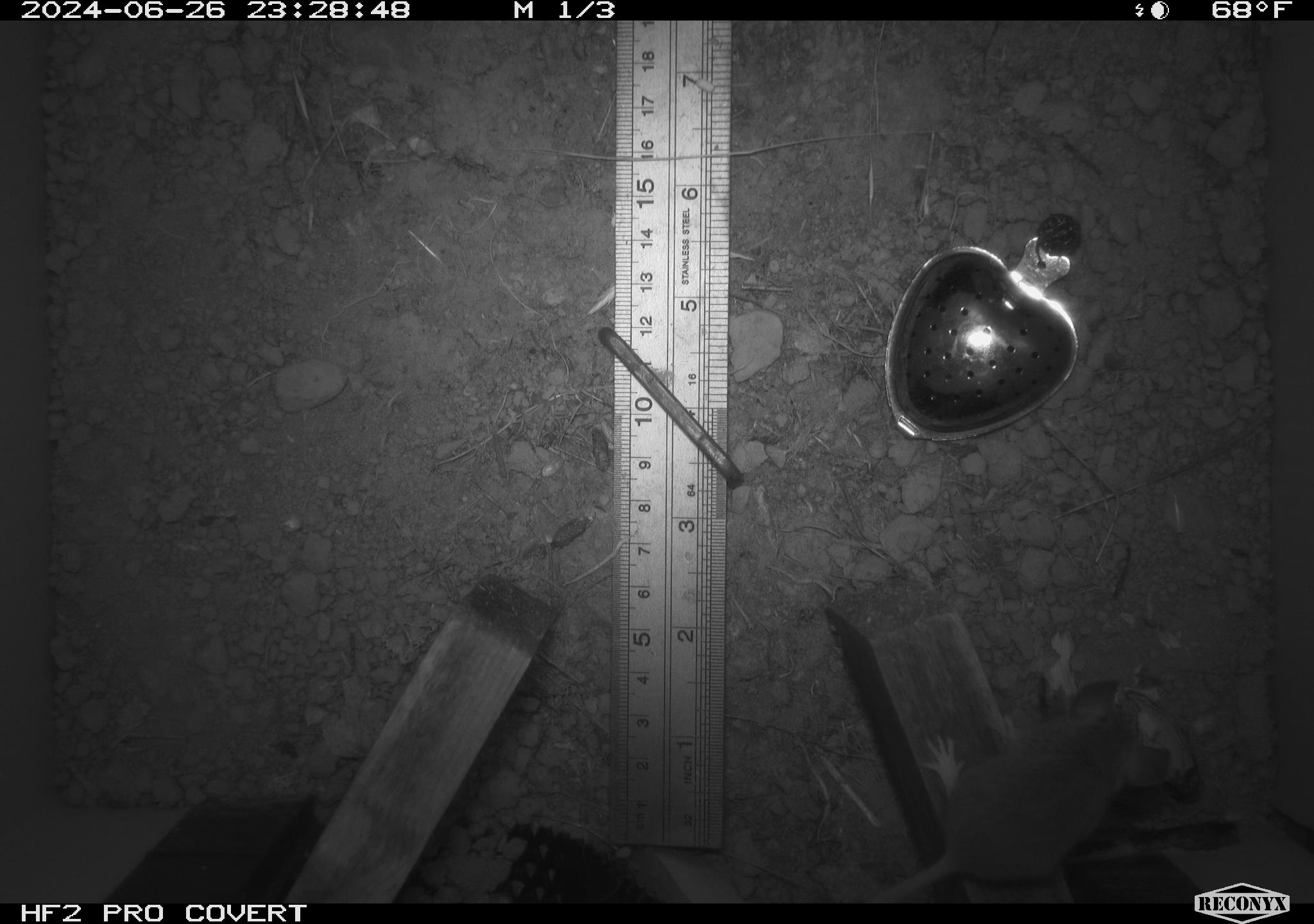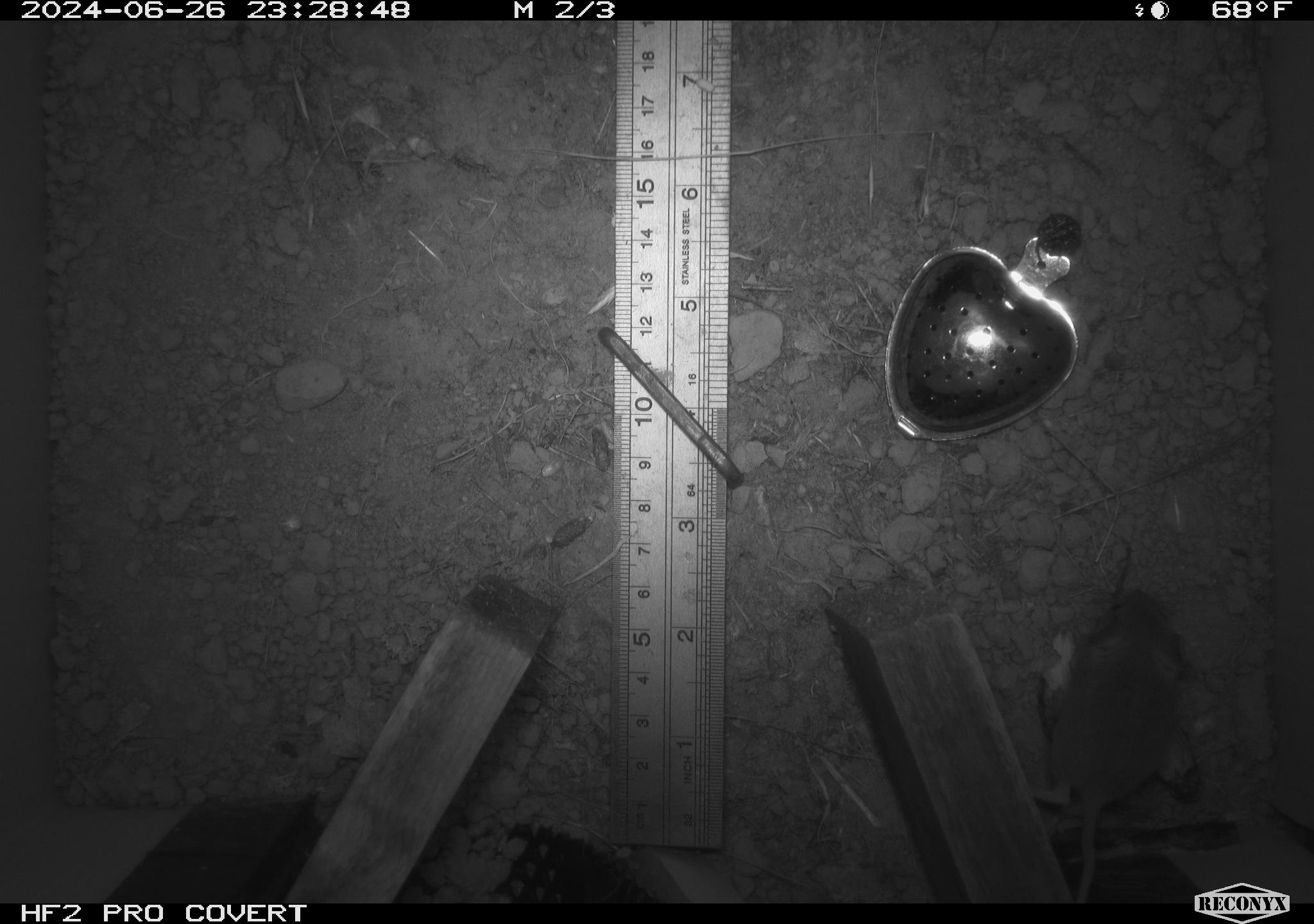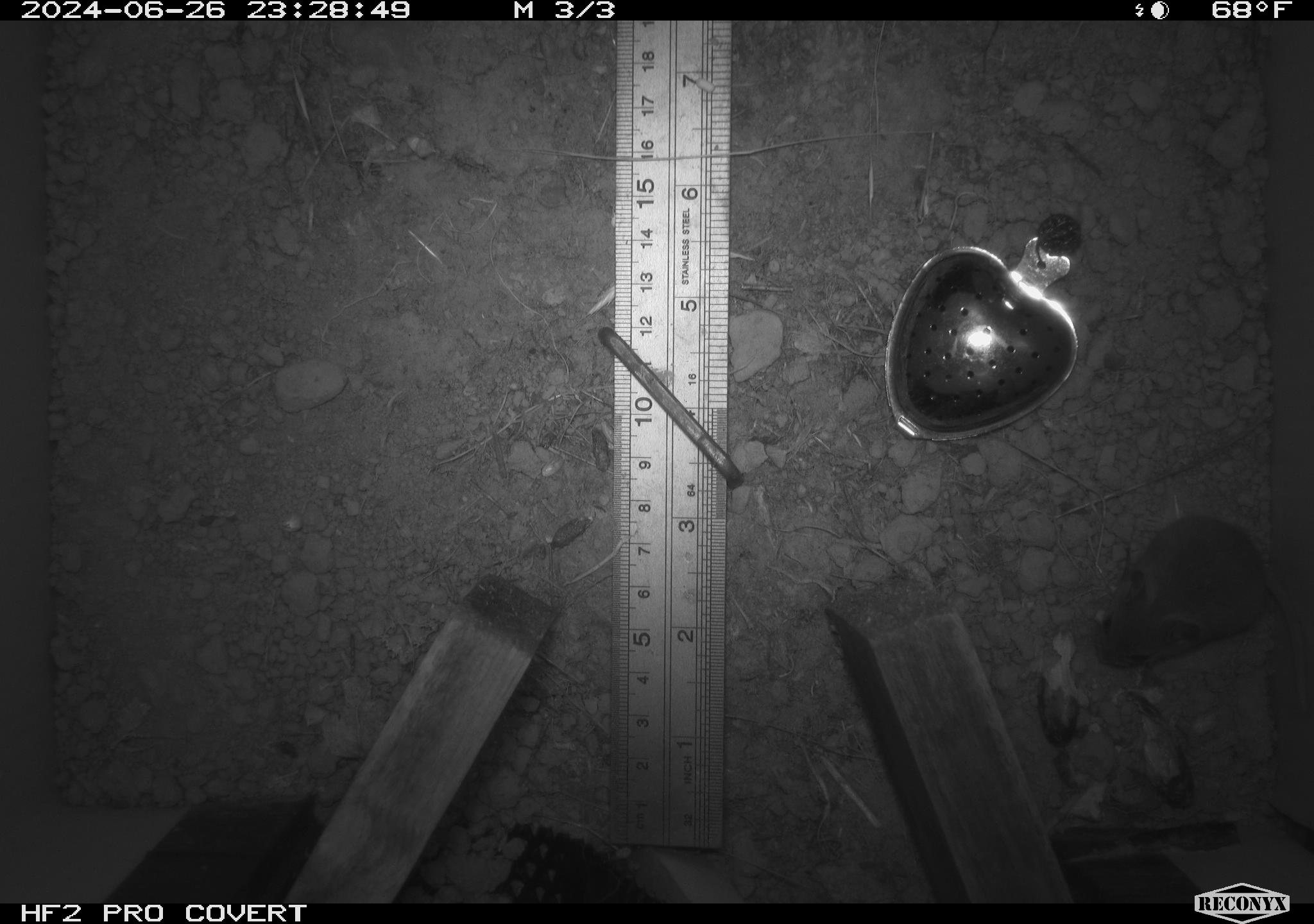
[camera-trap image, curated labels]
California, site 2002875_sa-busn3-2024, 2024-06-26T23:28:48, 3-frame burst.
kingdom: Animalia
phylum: Chordata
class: Mammalia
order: Rodentia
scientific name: Rodentia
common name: mouse species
Mouse species (Rodentia).